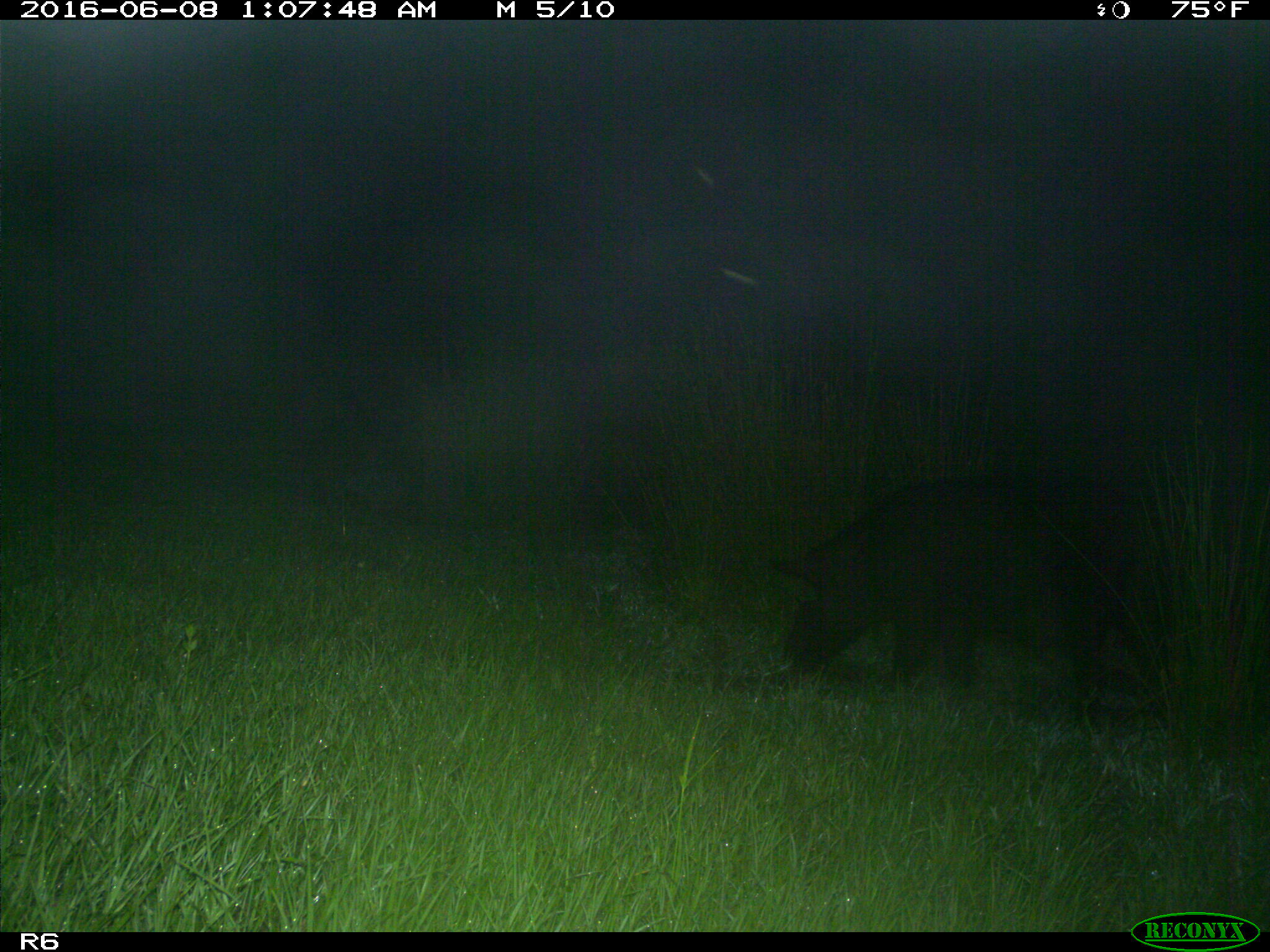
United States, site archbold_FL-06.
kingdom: Animalia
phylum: Chordata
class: Mammalia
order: Artiodactyla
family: Suidae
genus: Sus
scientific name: Sus scrofa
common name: wild boar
Sus scrofa (wild boar).